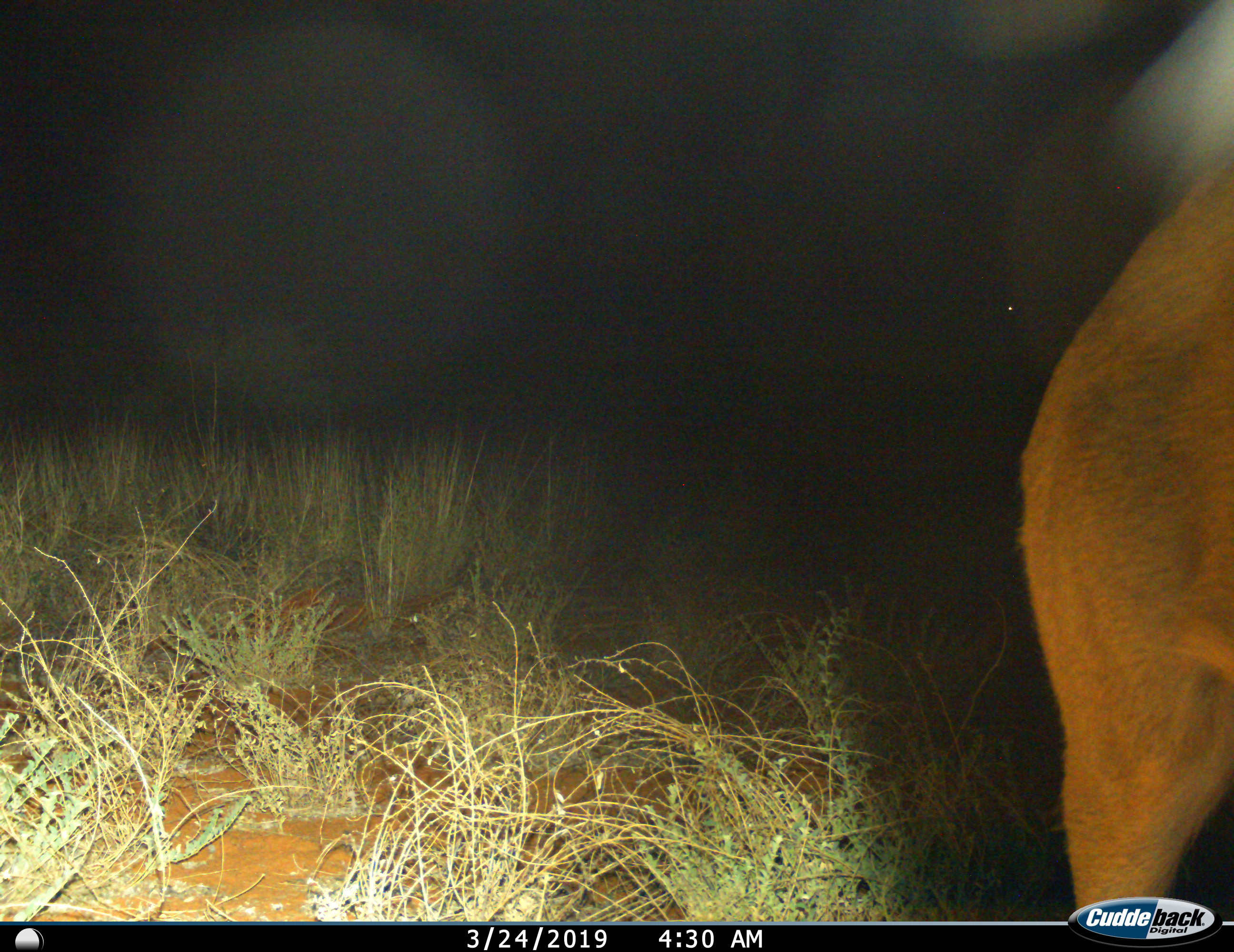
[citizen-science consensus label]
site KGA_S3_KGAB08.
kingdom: Animalia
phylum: Chordata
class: Mammalia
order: Artiodactyla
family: Bovidae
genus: Alcelaphus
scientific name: Alcelaphus buselaphus caama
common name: red hartebeest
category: hartebeestred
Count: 1.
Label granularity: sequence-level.